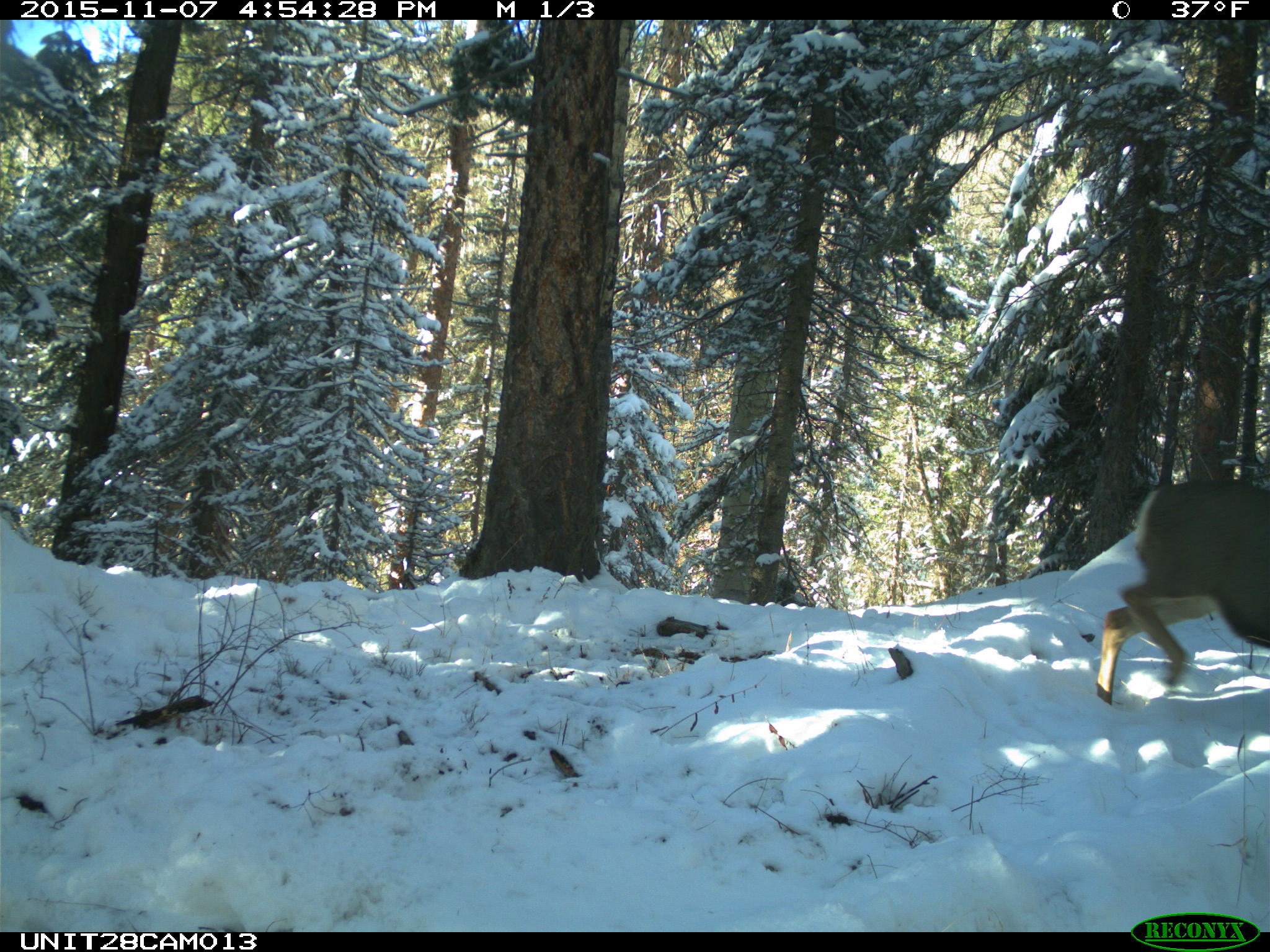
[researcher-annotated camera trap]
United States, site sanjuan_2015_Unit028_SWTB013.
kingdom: Animalia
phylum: Chordata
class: Mammalia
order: Artiodactyla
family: Cervidae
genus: Odocoileus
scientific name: Odocoileus hemionus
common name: mule deer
Odocoileus hemionus (mule deer).